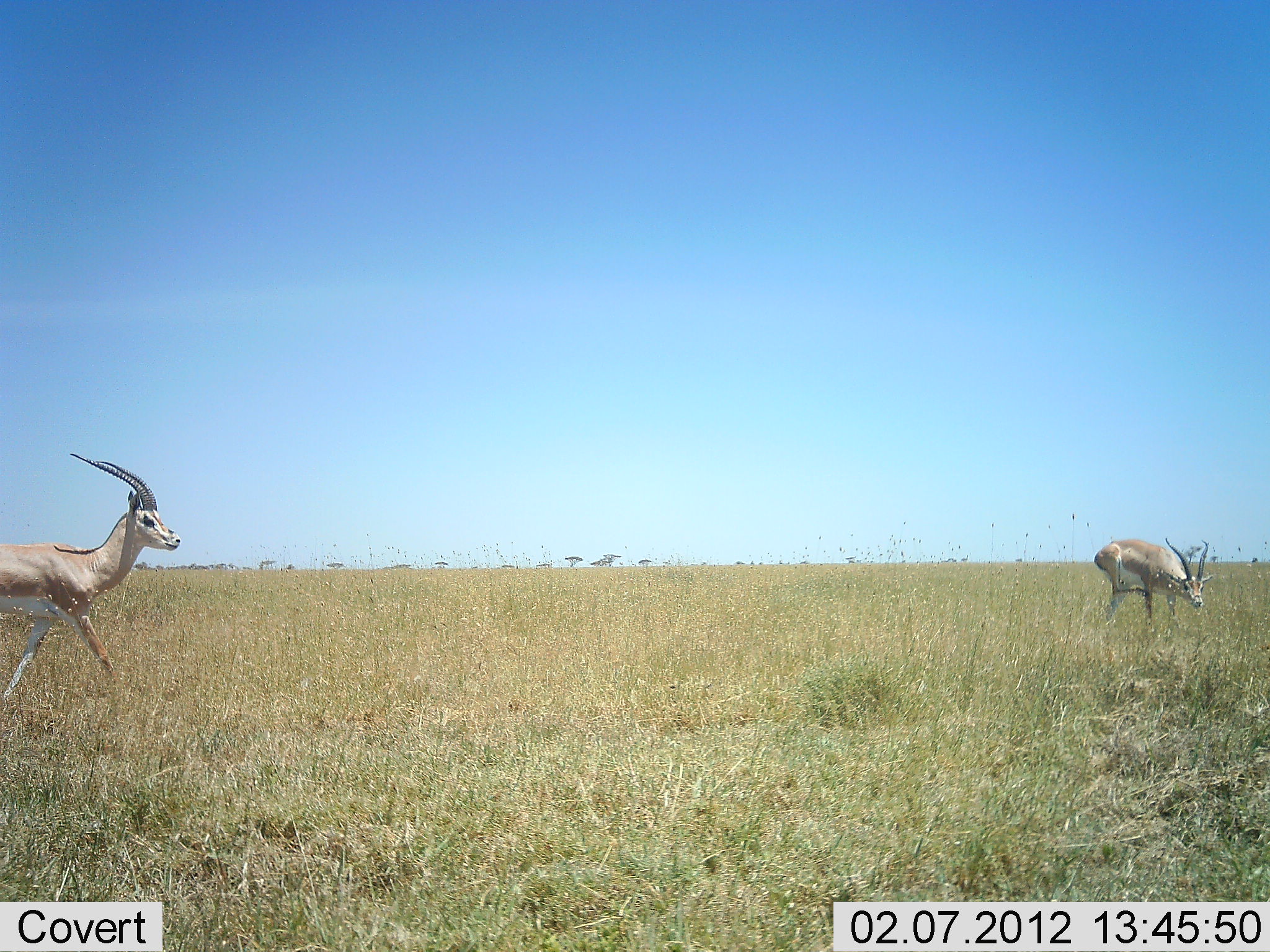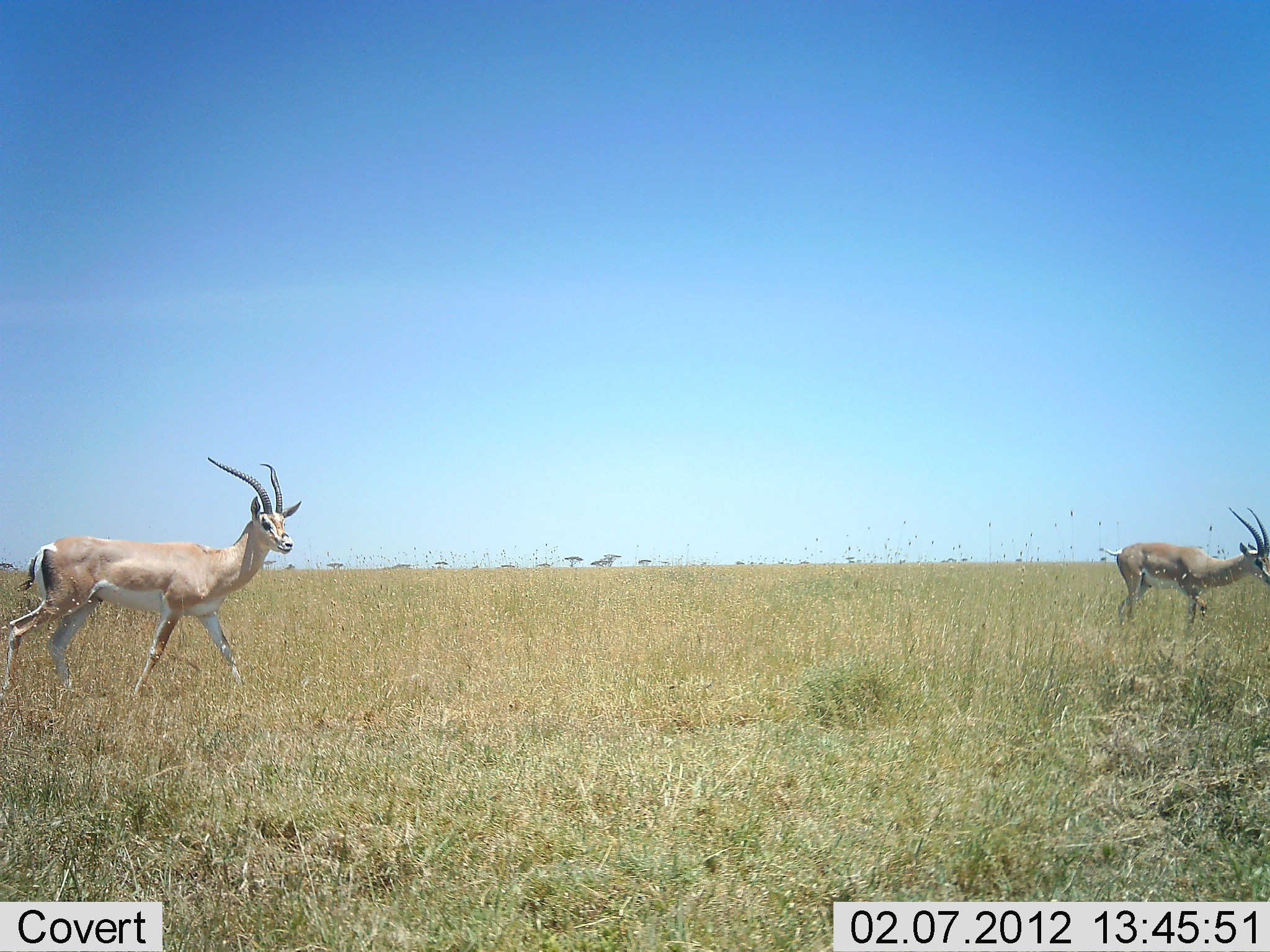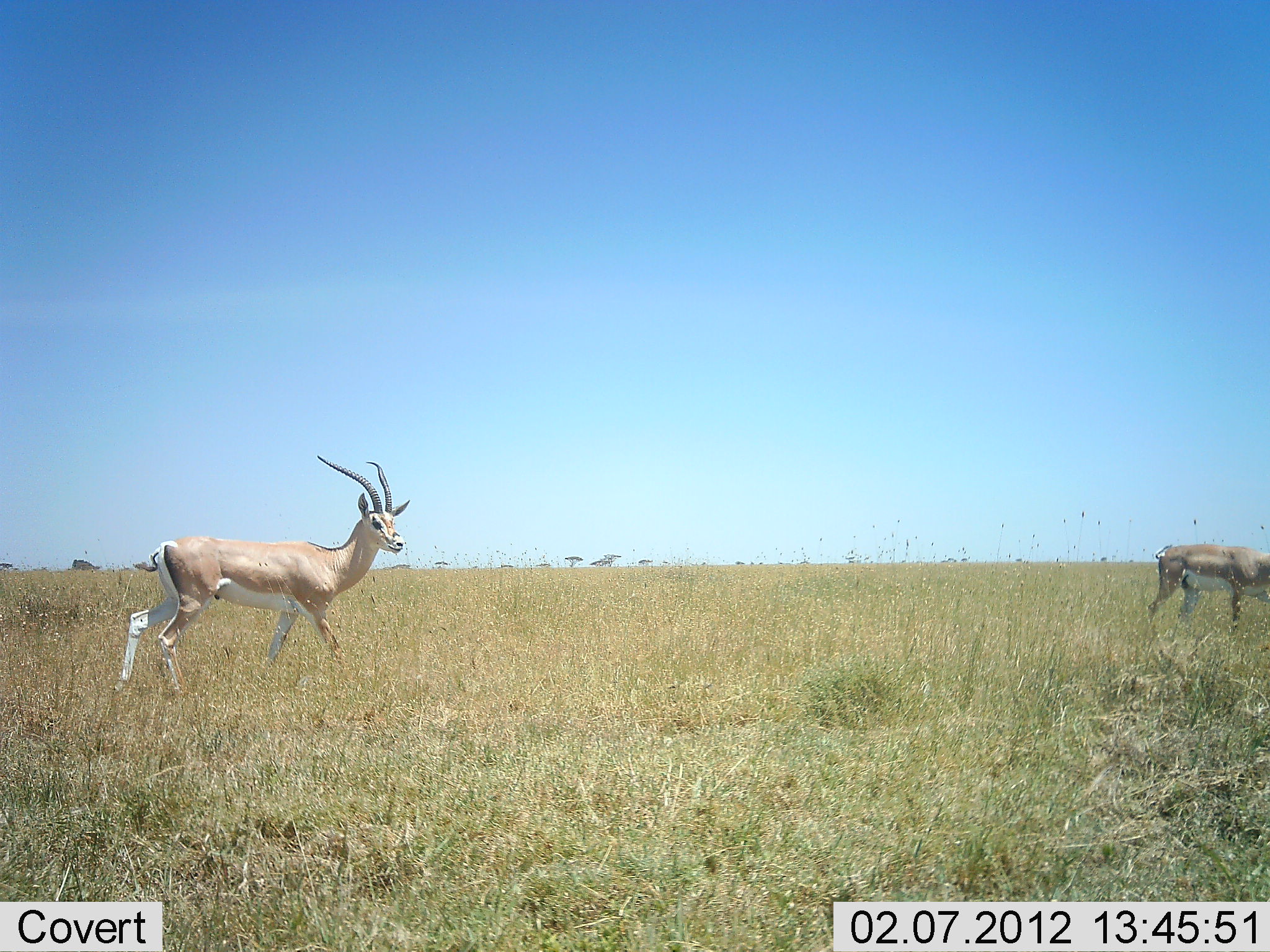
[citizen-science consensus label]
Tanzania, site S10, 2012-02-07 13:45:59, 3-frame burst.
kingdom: Animalia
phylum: Chordata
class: Mammalia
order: Artiodactyla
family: Bovidae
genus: Nanger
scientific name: Nanger granti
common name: grant's gazelle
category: gazellegrants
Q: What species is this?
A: Gazellegrants (grant's gazelle) (Nanger granti).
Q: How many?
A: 2.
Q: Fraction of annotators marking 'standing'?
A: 7%.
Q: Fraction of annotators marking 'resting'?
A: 0%.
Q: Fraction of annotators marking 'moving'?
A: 93%.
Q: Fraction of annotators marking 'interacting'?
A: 0%.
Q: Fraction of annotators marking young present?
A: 0%.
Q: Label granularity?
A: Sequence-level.